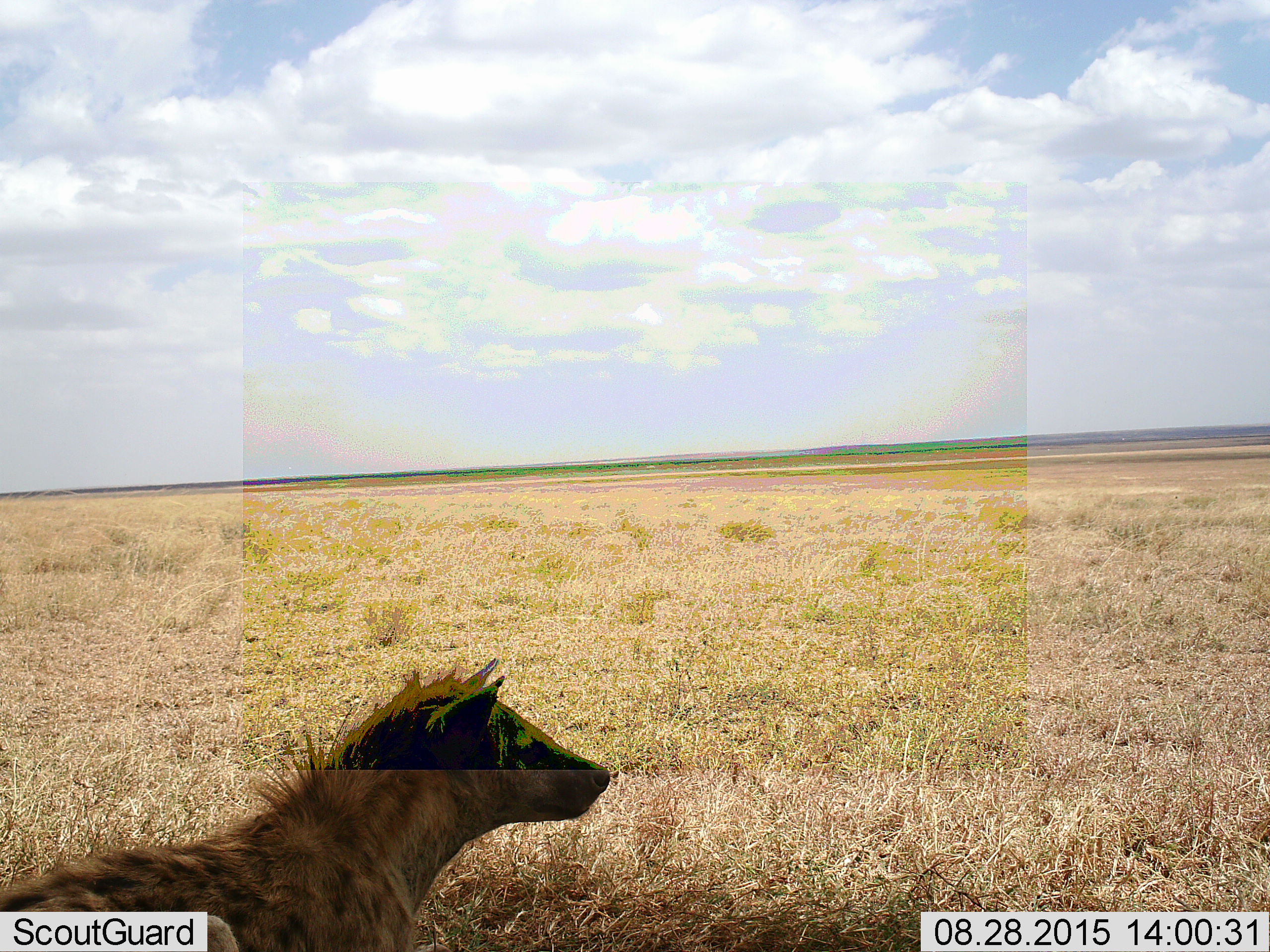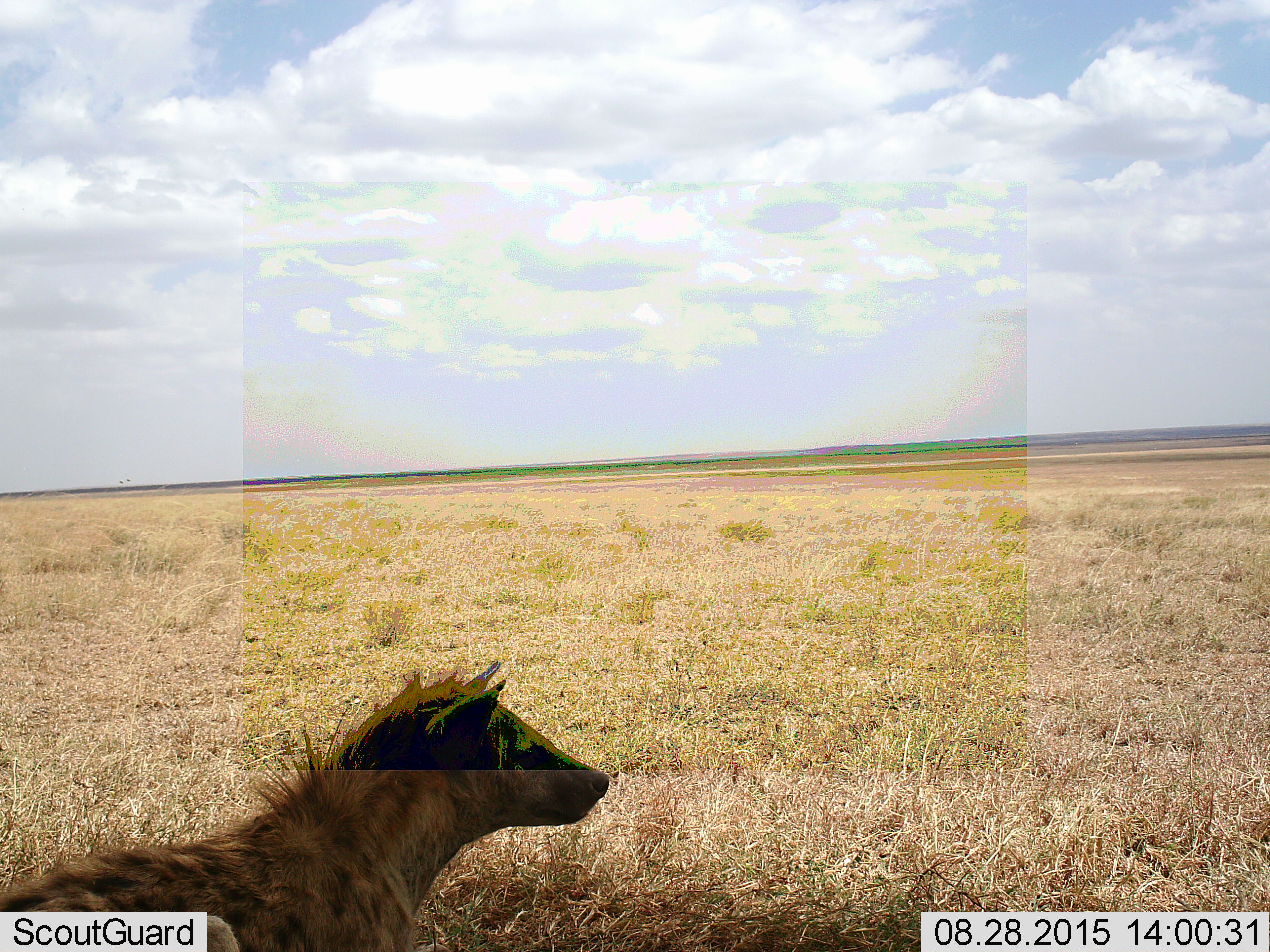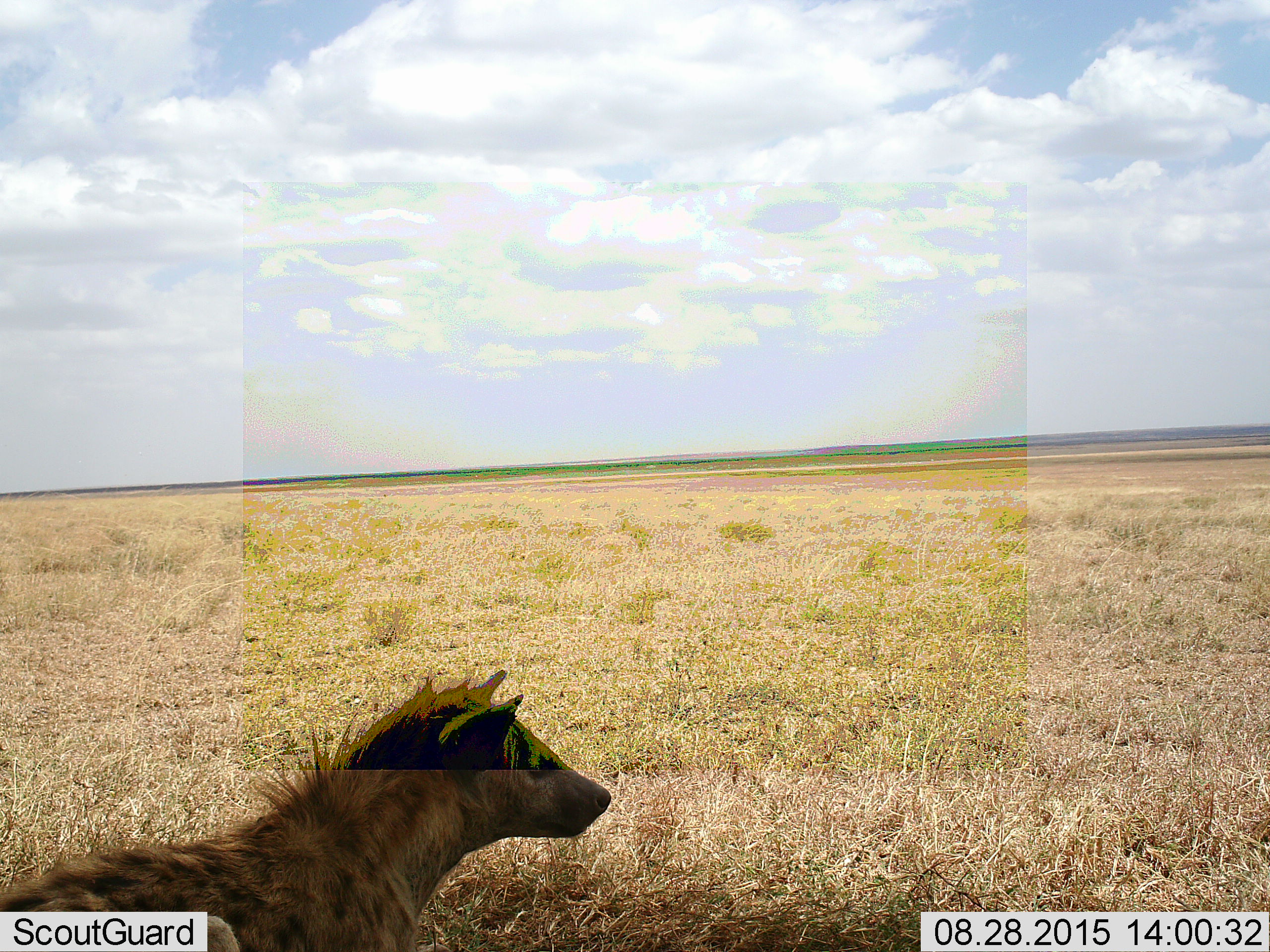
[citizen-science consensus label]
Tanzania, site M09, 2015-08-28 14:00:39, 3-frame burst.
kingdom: Animalia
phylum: Chordata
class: Mammalia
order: Carnivora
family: Hyaenidae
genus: Crocuta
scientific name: Crocuta crocuta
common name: spotted hyena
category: hyenaspotted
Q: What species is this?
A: Hyenaspotted (spotted hyena) (Crocuta crocuta).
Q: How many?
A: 1.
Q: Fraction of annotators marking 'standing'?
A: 70%.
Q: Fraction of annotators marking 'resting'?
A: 30%.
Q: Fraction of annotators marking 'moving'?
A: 0%.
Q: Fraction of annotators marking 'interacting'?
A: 0%.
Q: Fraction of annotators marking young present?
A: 0%.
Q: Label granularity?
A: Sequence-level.